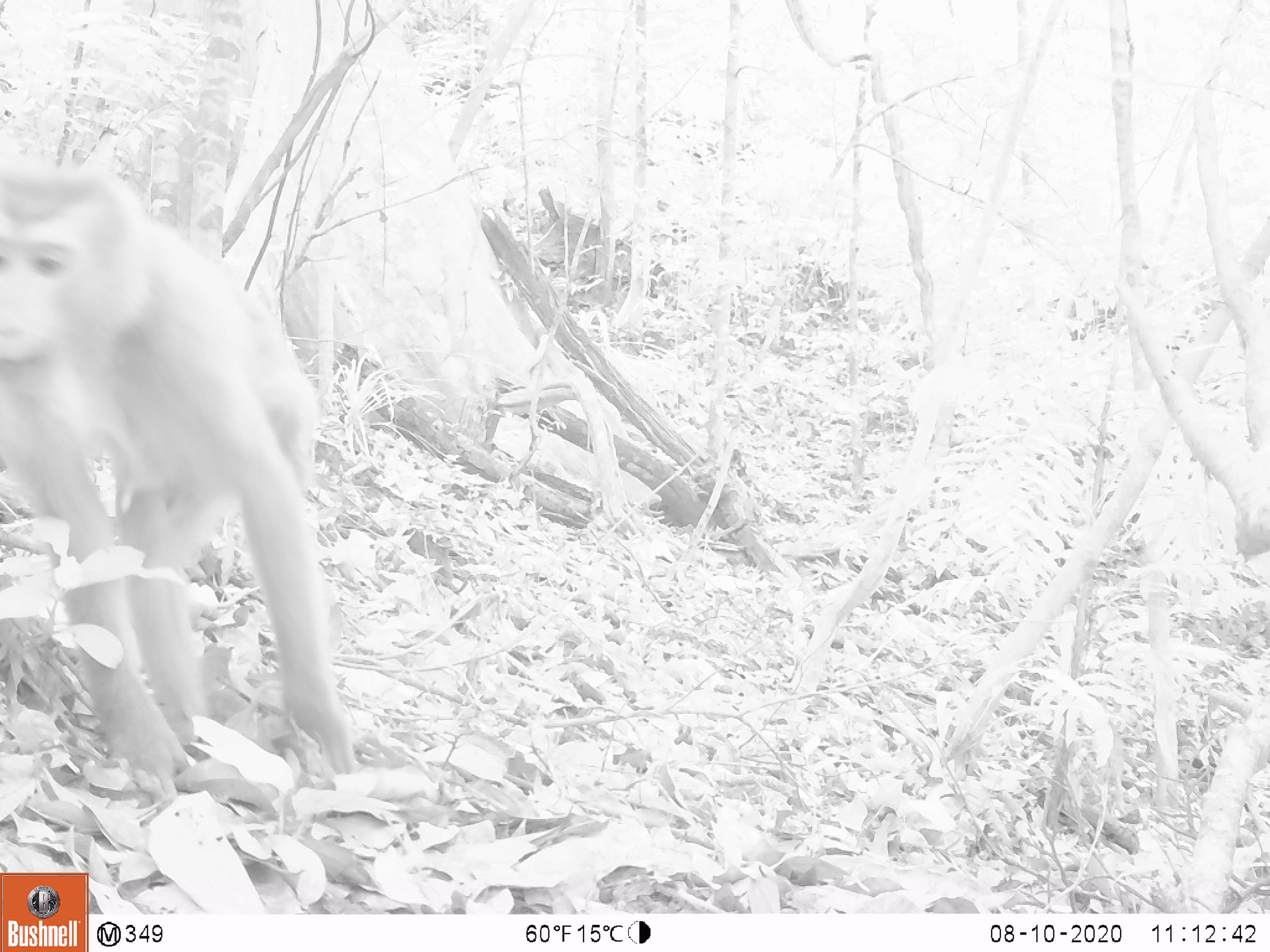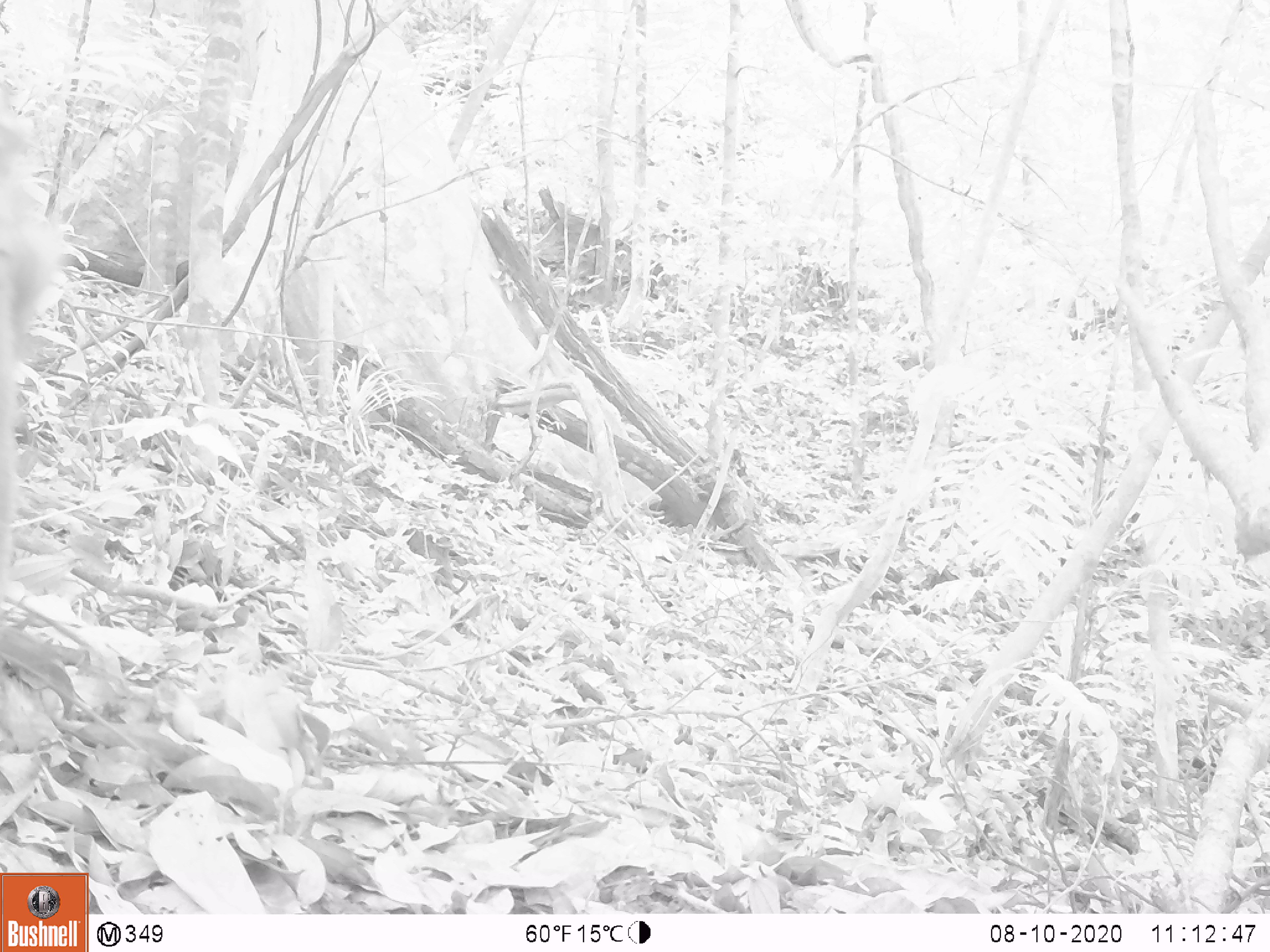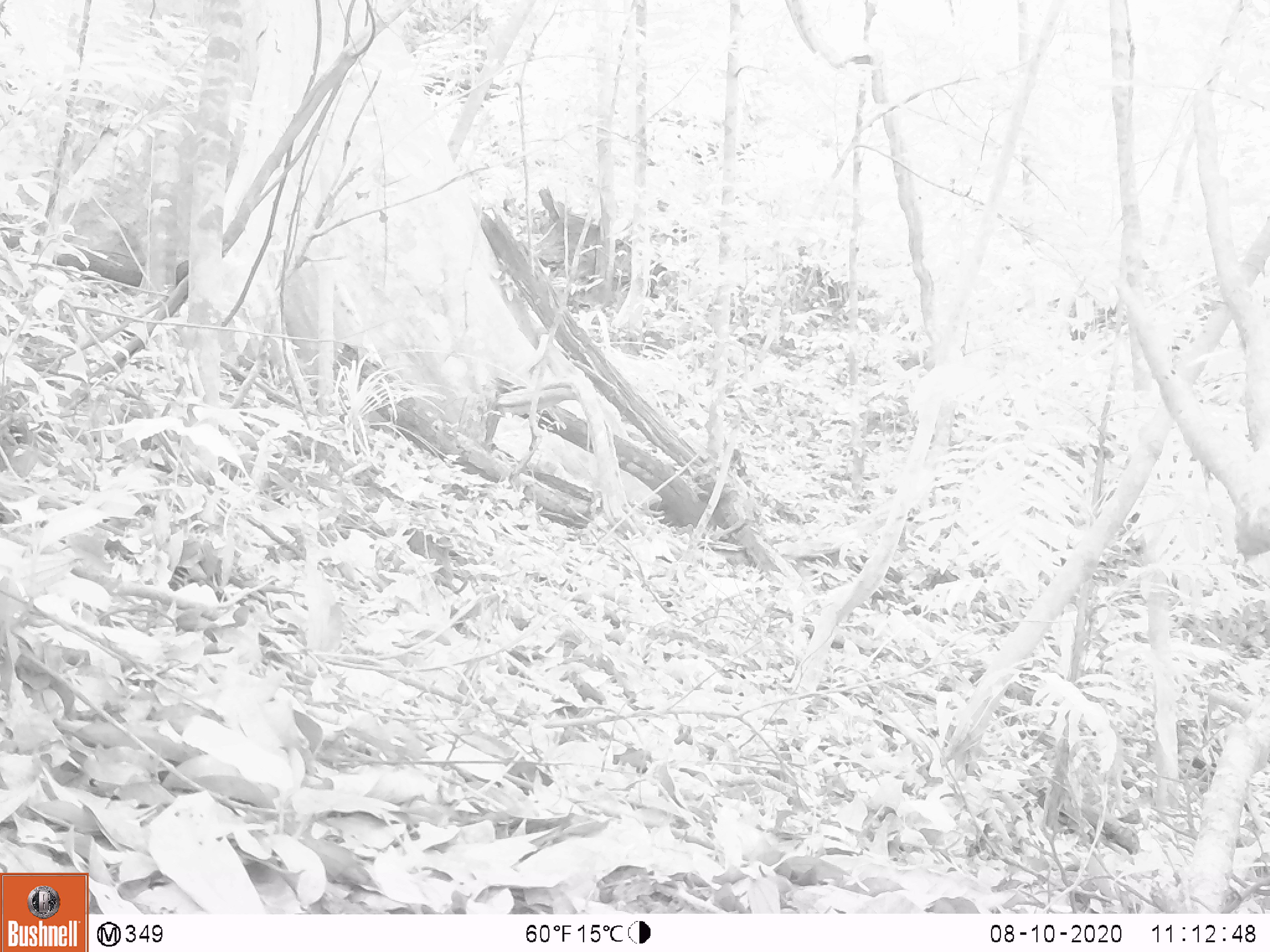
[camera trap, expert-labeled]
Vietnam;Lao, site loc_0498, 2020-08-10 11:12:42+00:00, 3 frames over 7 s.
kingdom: Animalia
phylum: Chordata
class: Mammalia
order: Primates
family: Cercopithecidae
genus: Macaca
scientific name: Macaca nemestrina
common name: pig-tailed macaque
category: pig tailed macaque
Pig tailed macaque (pig-tailed macaque) (Macaca nemestrina). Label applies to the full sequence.